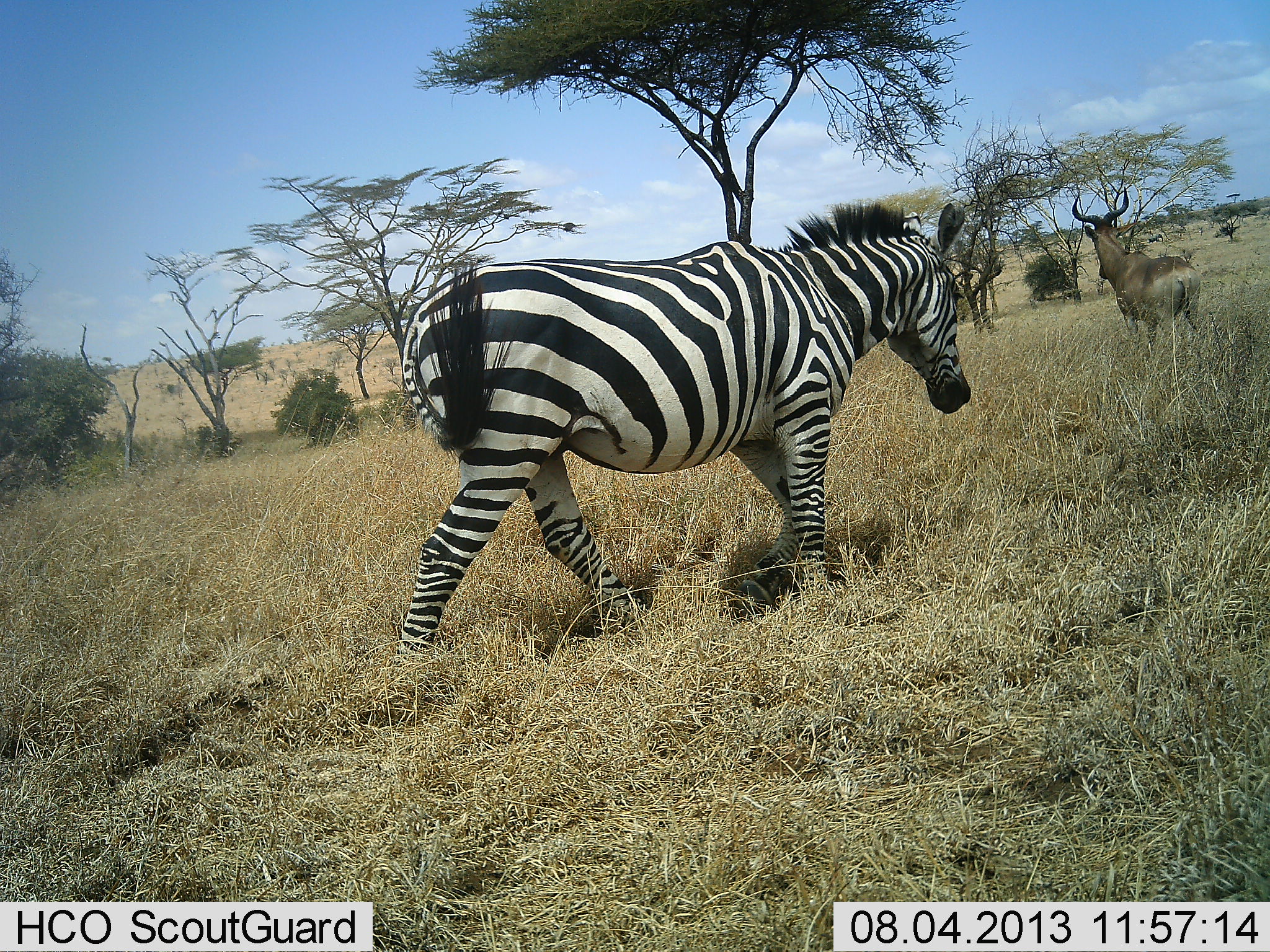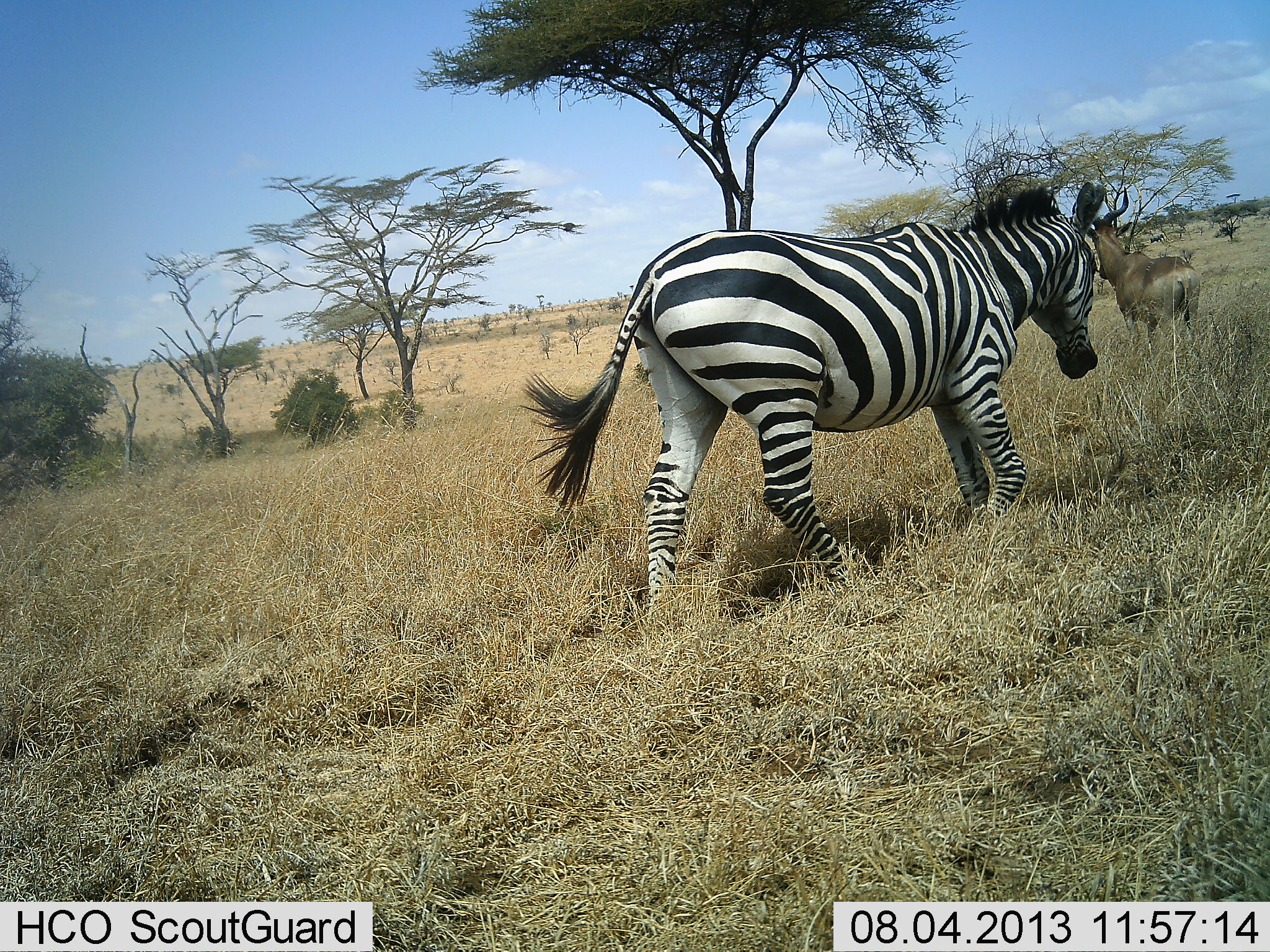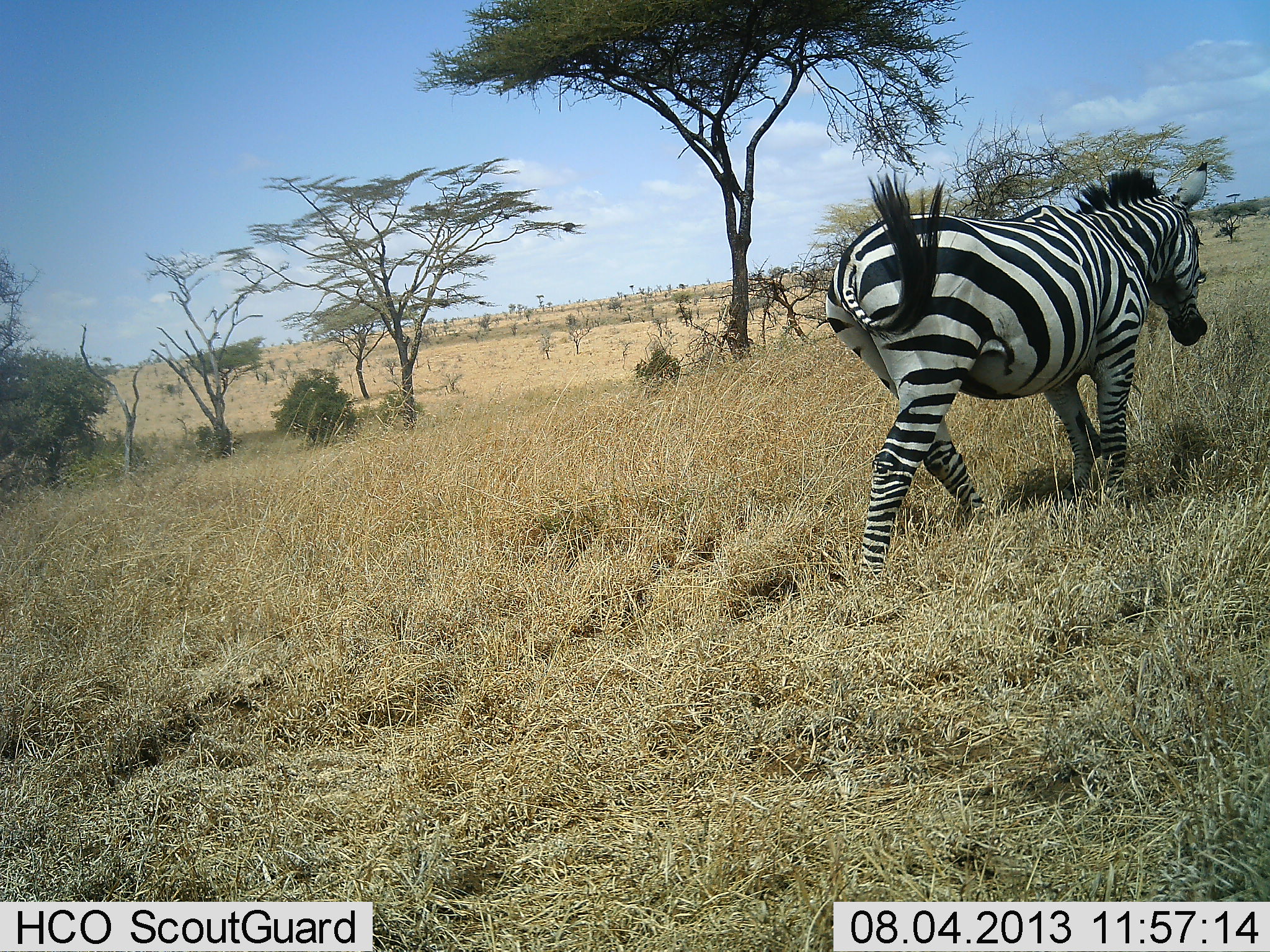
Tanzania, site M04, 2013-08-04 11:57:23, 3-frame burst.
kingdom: Animalia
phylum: Chordata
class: Mammalia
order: Artiodactyla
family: Bovidae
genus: Alcelaphus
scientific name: Alcelaphus buselaphus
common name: hartebeest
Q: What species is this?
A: Hartebeest (Alcelaphus buselaphus).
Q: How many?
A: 2.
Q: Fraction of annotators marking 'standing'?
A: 100%.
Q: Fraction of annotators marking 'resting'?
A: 0%.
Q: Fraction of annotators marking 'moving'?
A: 10%.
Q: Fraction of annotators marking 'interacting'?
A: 10%.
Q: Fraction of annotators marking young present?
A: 0%.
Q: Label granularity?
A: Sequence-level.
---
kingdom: Animalia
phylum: Chordata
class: Mammalia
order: Perissodactyla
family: Equidae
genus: Equus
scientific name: Equus quagga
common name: plains zebra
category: zebra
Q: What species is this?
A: Zebra (plains zebra) (Equus quagga).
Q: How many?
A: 1.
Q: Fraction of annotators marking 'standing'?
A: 6%.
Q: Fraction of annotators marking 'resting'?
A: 0%.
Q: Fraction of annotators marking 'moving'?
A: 94%.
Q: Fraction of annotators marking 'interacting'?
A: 6%.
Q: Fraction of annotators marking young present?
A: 0%.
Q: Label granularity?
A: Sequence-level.